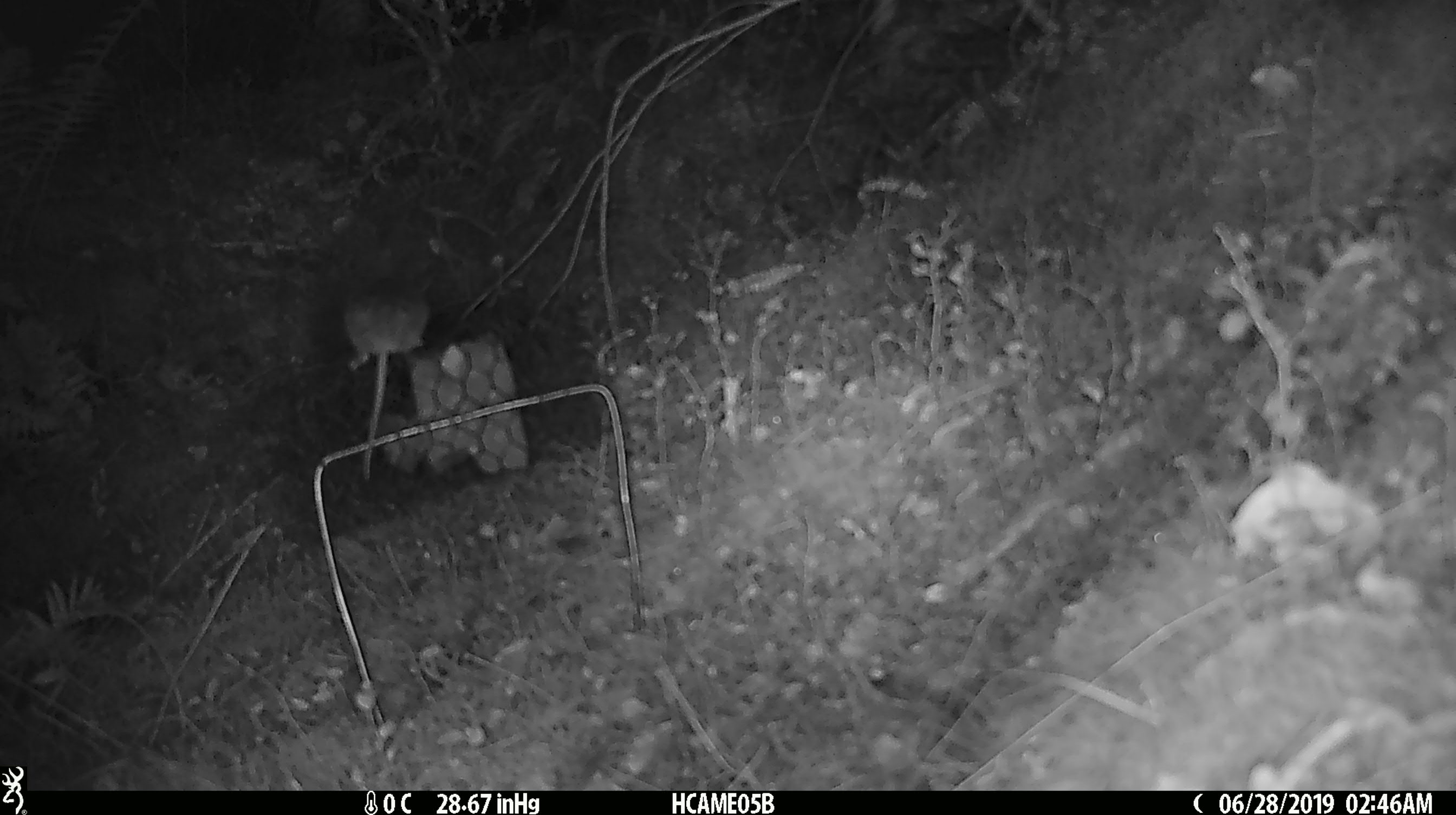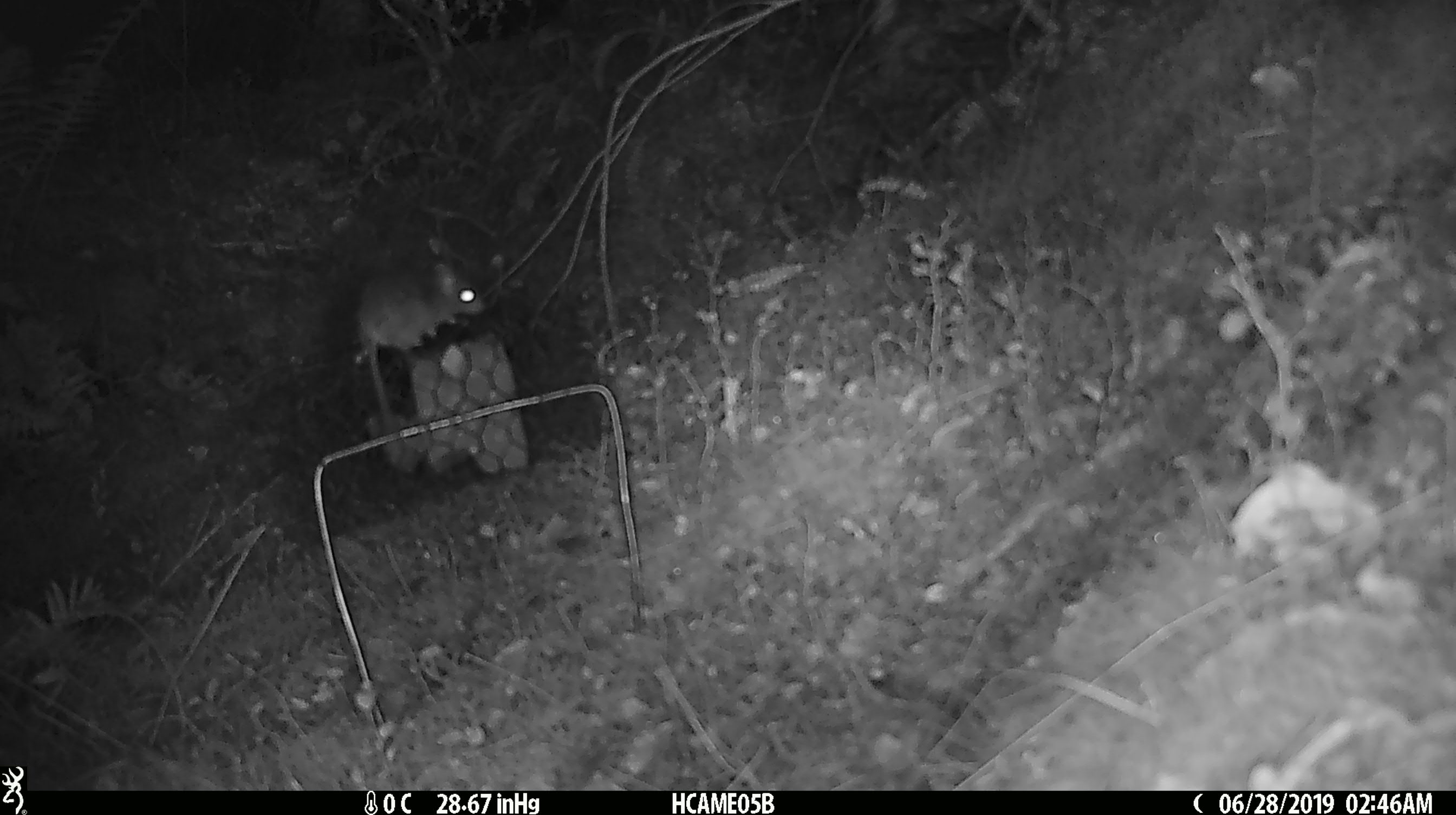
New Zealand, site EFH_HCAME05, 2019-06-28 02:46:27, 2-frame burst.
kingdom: Animalia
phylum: Chordata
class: Mammalia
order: Rodentia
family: Muridae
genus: Mus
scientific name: Mus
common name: mouse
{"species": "mouse (Mus)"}